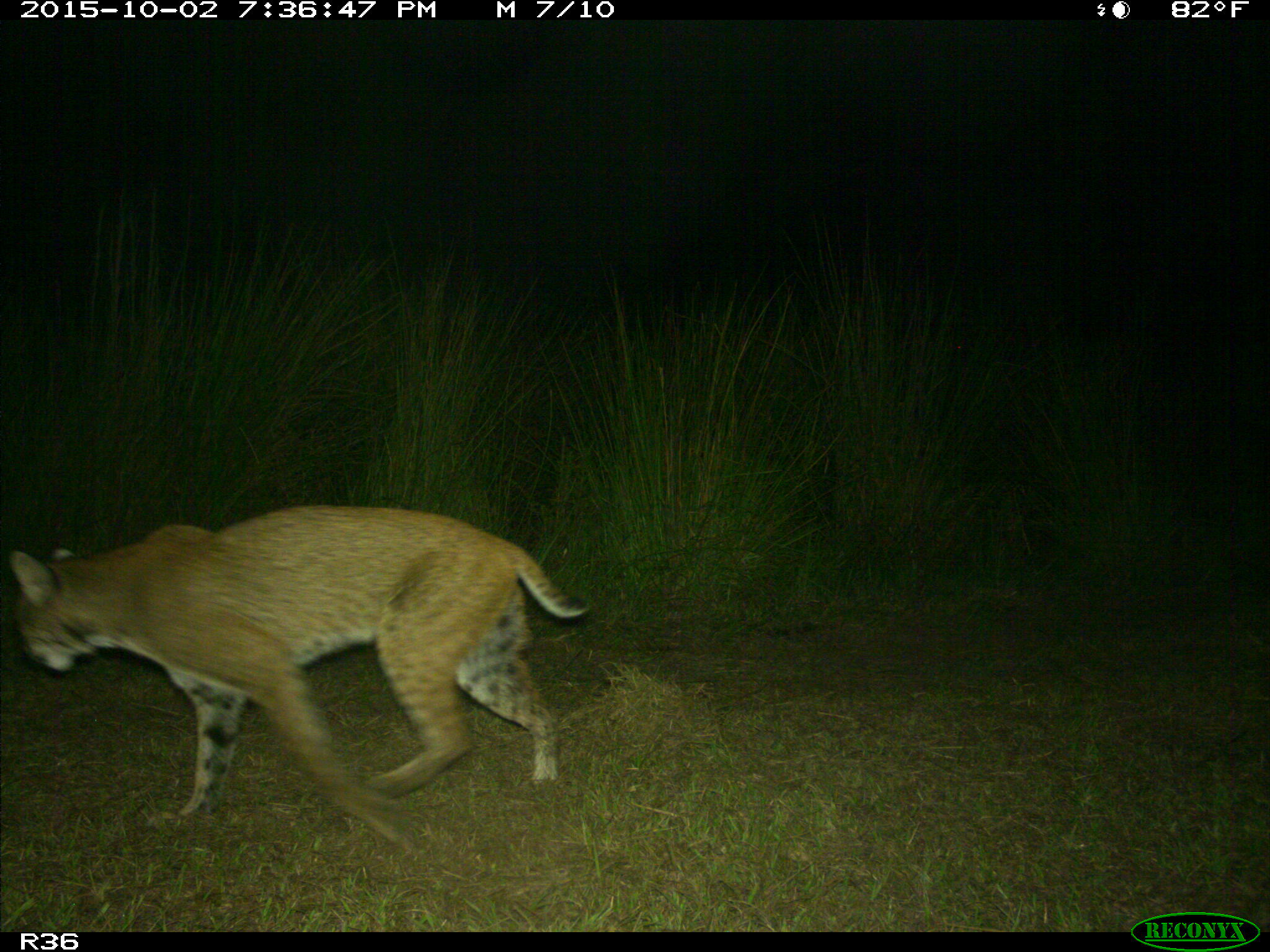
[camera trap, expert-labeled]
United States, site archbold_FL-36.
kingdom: Animalia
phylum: Chordata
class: Mammalia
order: Carnivora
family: Felidae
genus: Lynx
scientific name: Lynx rufus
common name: bobcat